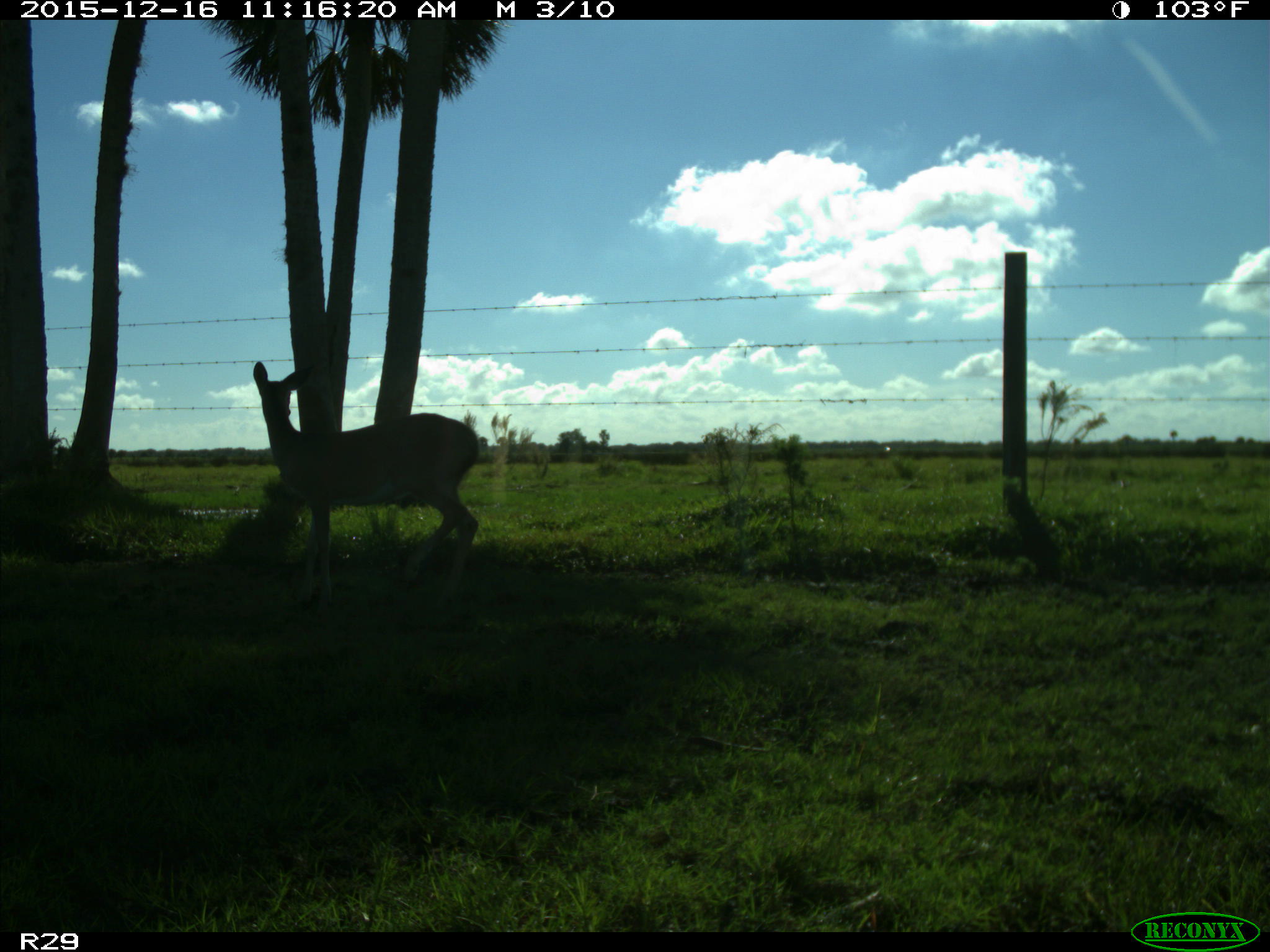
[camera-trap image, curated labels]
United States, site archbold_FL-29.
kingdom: Animalia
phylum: Chordata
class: Mammalia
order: Artiodactyla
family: Cervidae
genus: Odocoileus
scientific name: Odocoileus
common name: deer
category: unidentified deer